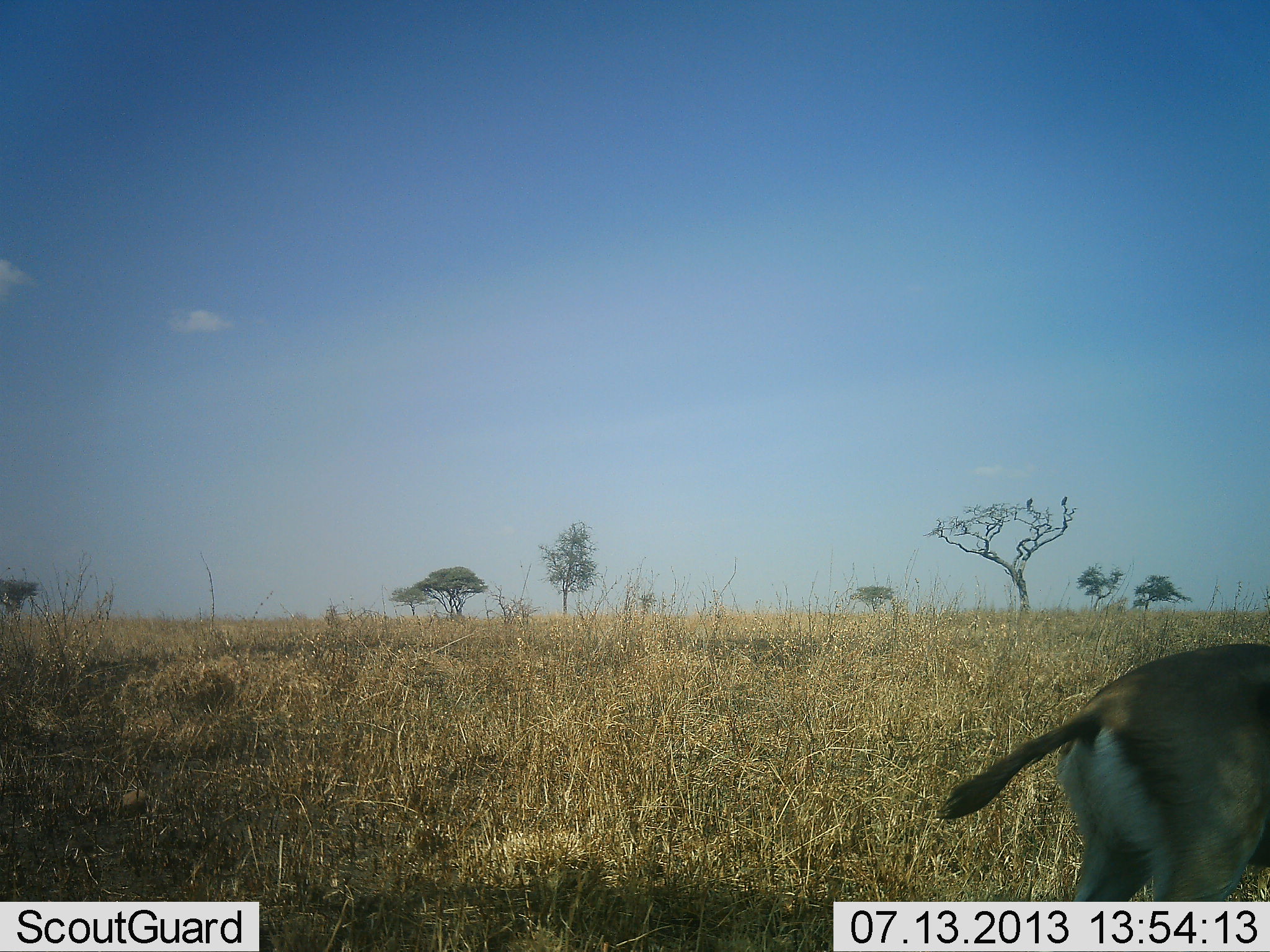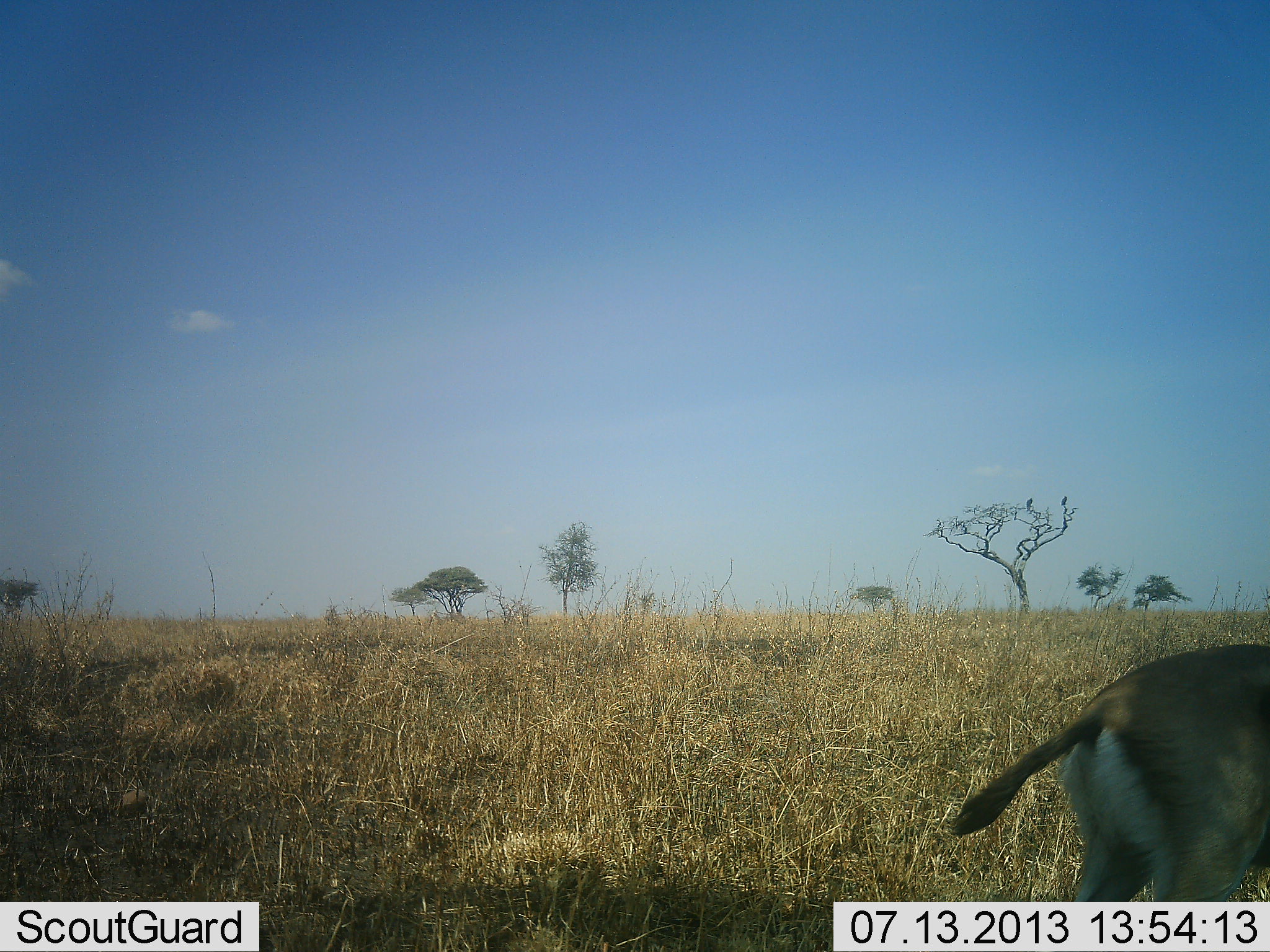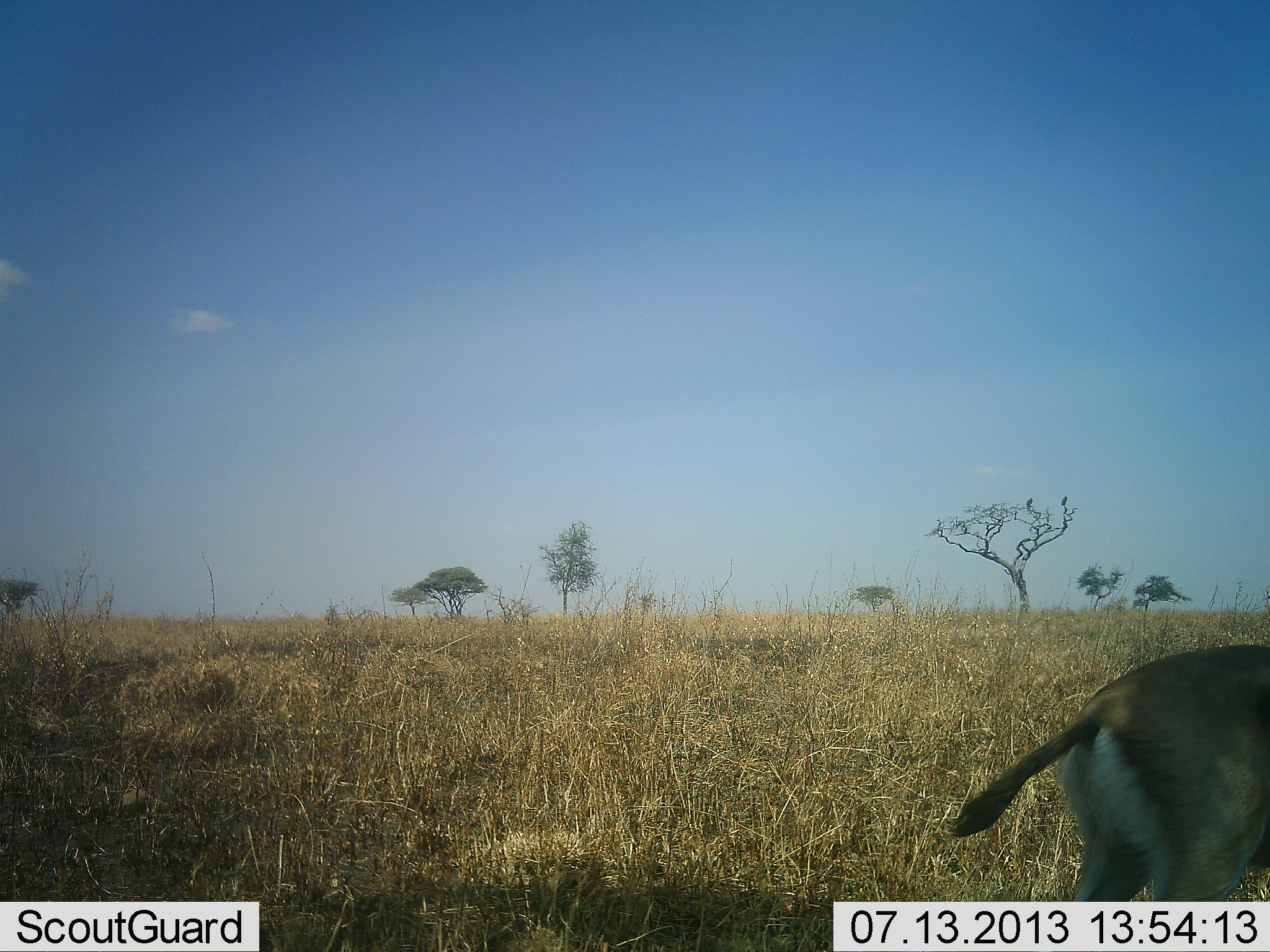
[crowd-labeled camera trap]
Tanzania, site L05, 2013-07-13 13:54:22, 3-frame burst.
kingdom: Animalia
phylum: Chordata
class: Mammalia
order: Artiodactyla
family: Bovidae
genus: Eudorcas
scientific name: Eudorcas thomsonii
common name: thomson's gazelle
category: gazellethomsons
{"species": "gazellethomsons (thomson's gazelle) (Eudorcas thomsonii)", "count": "1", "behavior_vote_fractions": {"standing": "96%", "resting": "0%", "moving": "0%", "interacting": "0%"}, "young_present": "4%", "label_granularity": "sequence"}